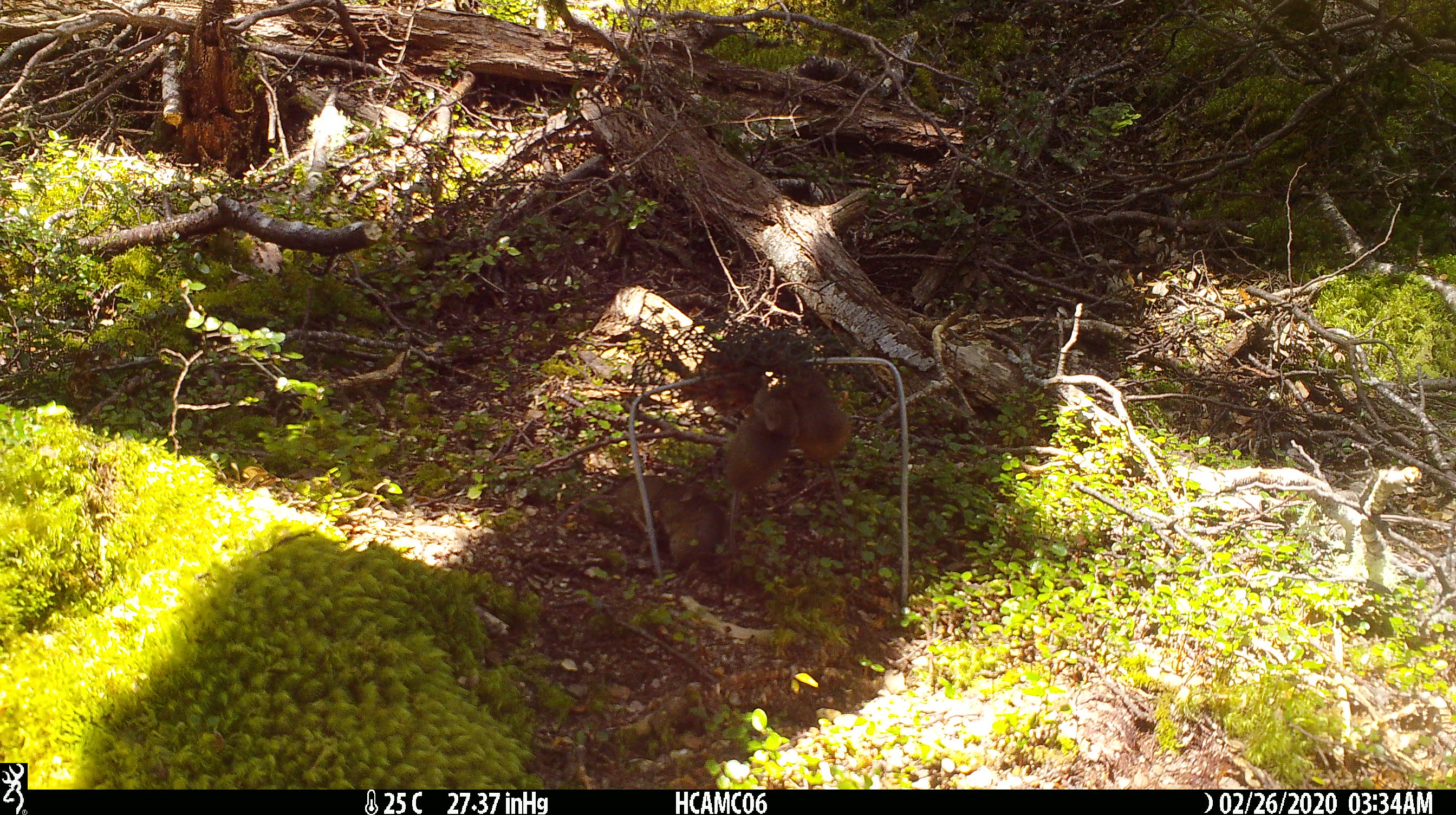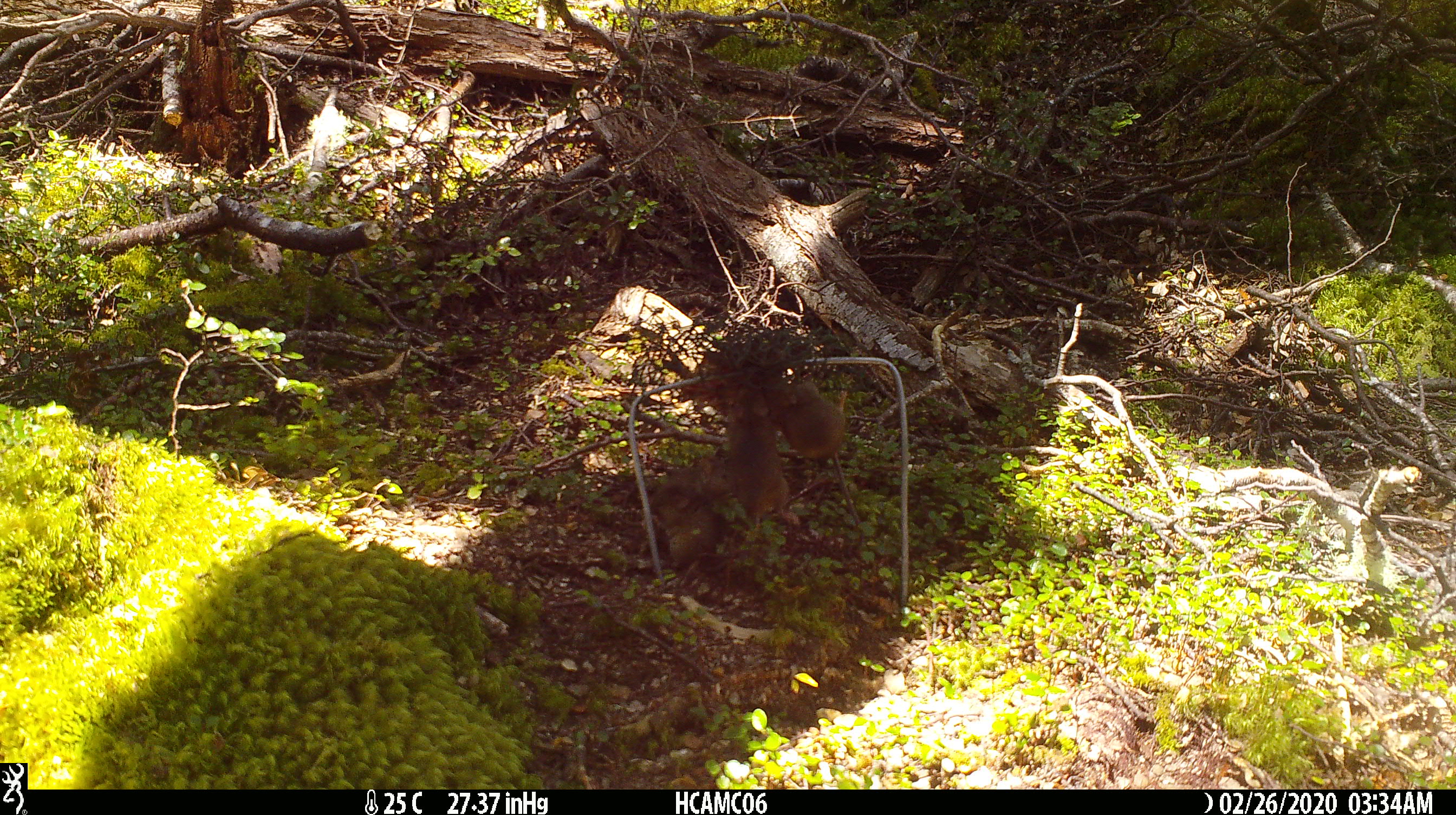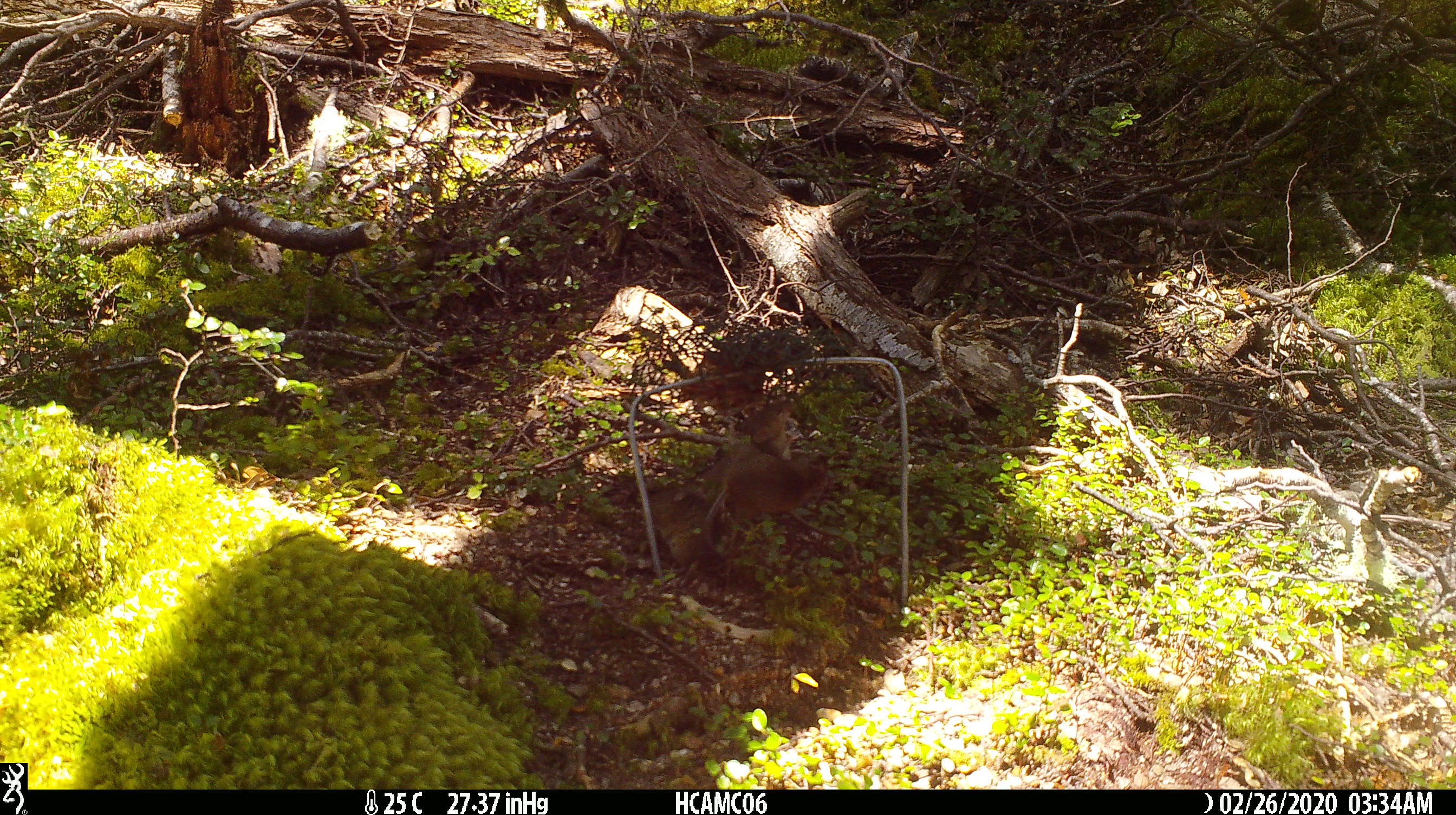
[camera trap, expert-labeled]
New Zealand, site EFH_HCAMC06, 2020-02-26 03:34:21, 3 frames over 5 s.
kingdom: Animalia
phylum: Chordata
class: Mammalia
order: Rodentia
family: Muridae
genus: Mus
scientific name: Mus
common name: mouse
Mouse (Mus).